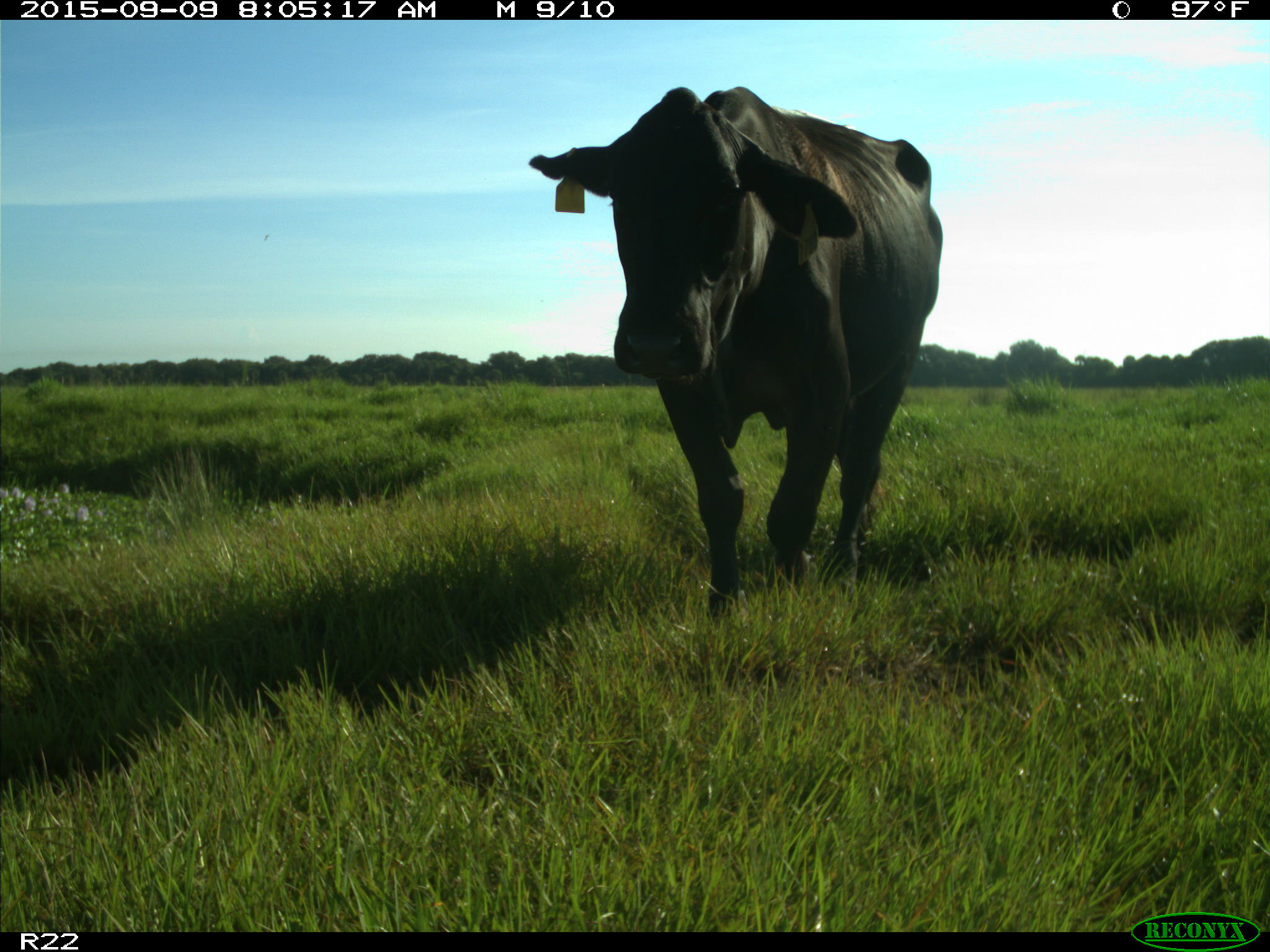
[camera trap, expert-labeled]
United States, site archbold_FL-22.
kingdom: Animalia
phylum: Chordata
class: Mammalia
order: Artiodactyla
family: Bovidae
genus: Bos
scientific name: Bos taurus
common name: domestic cow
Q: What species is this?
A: Bos taurus (domestic cow).